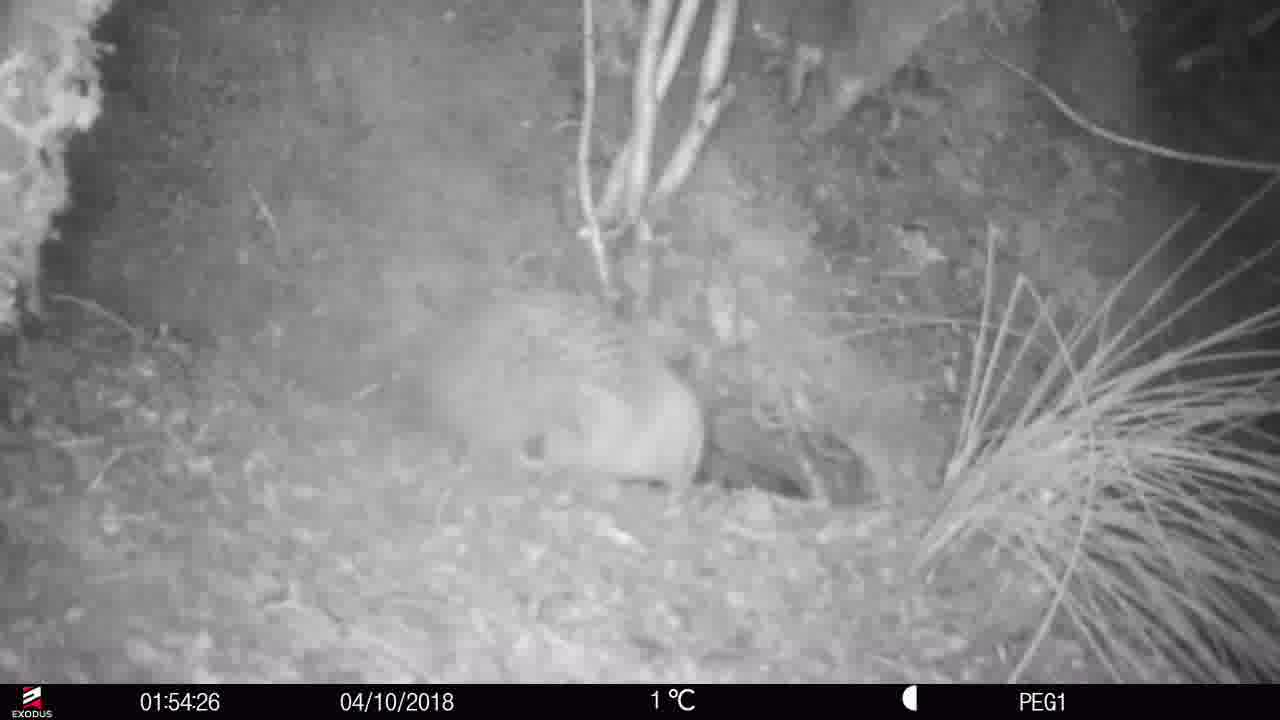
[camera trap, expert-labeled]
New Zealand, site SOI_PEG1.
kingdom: Animalia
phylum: Chordata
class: Aves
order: Apterygiformes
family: Apterygidae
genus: Apteryx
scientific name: Apteryx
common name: kiwi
Kiwi (Apteryx).